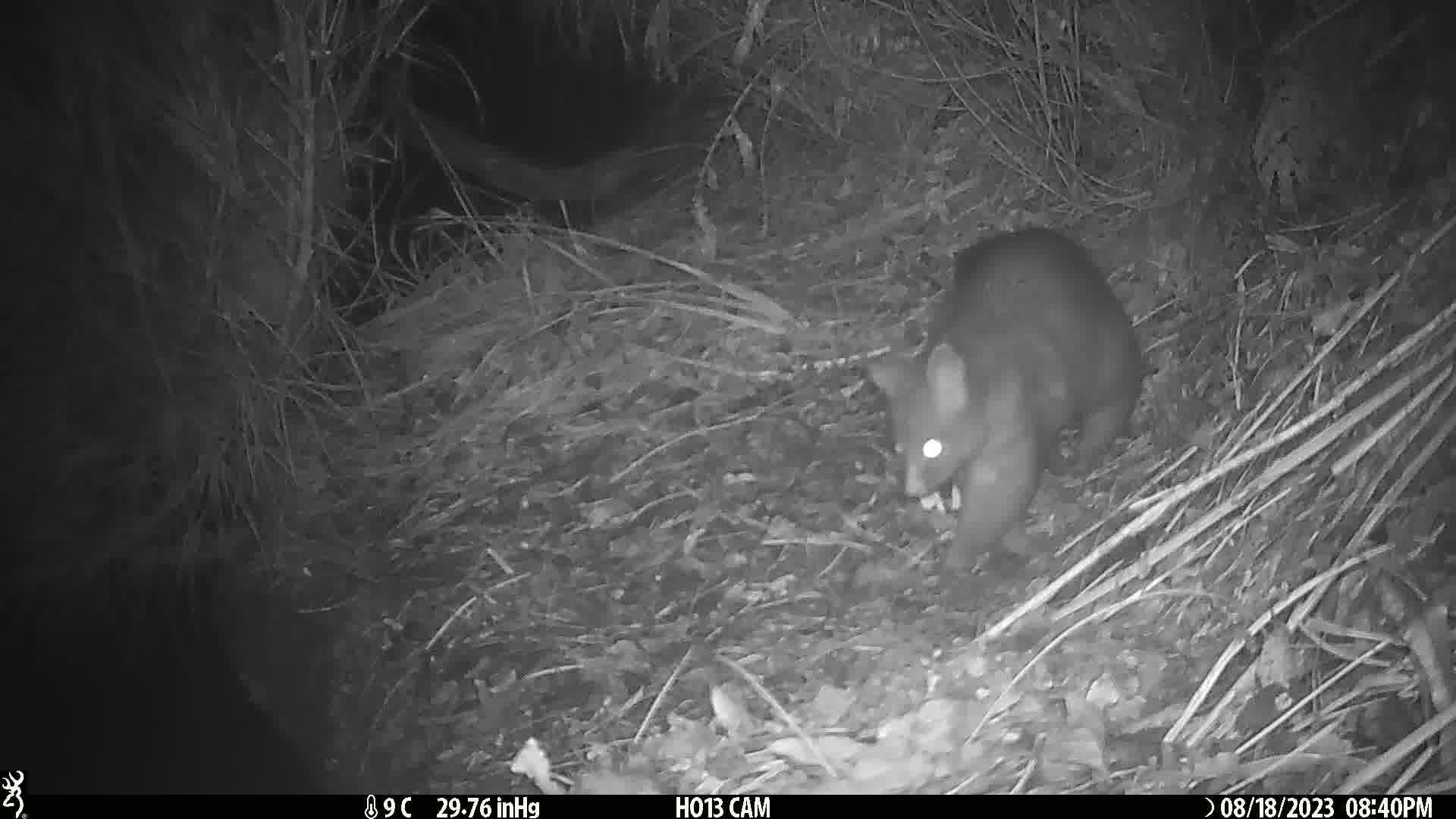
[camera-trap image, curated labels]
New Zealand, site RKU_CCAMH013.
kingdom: Animalia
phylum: Chordata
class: Mammalia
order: Diprotodontia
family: Phalangeridae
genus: Trichosurus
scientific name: Trichosurus vulpecula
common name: common brushtail possum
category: possum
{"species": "possum (common brushtail possum) (Trichosurus vulpecula)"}